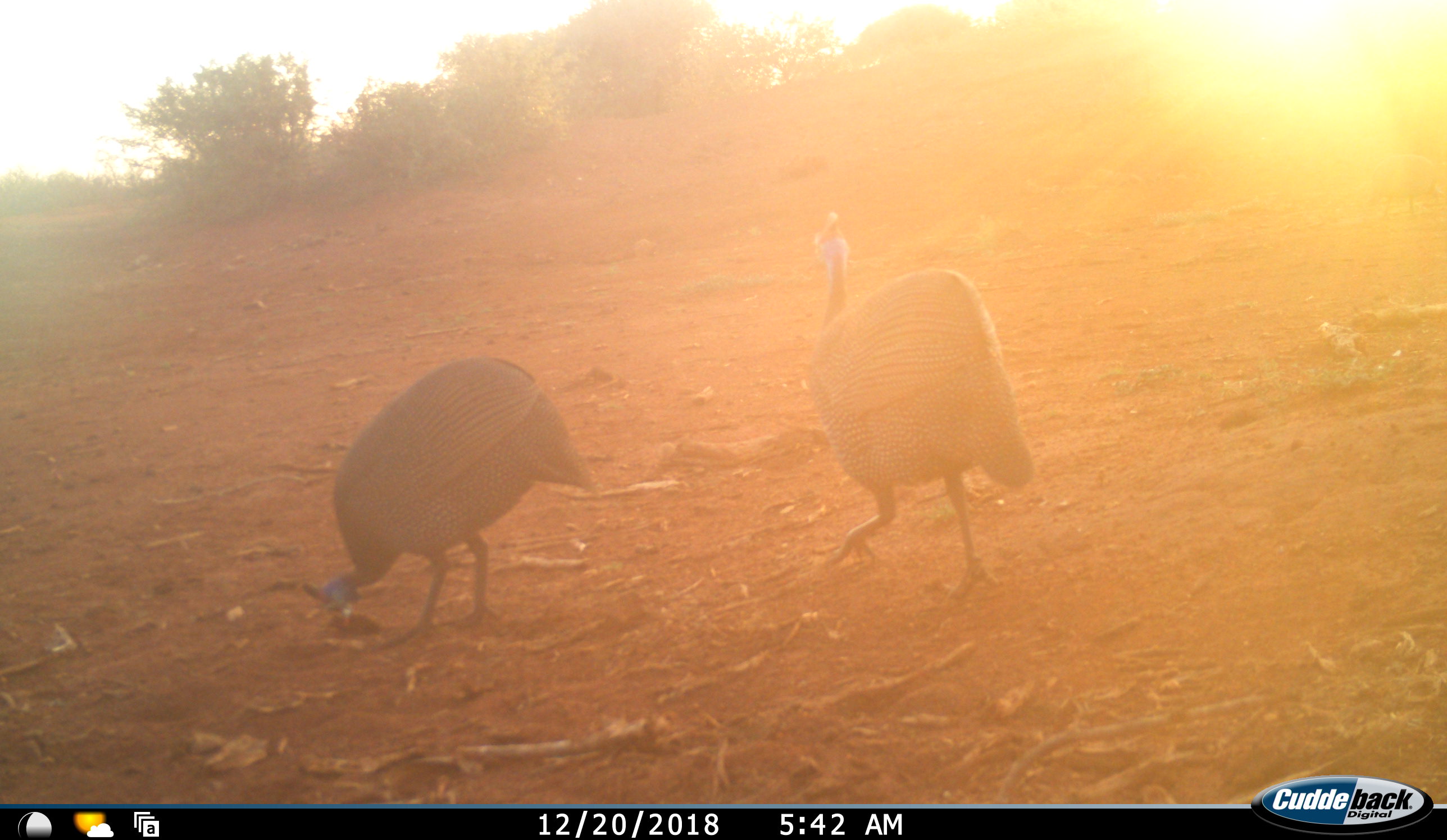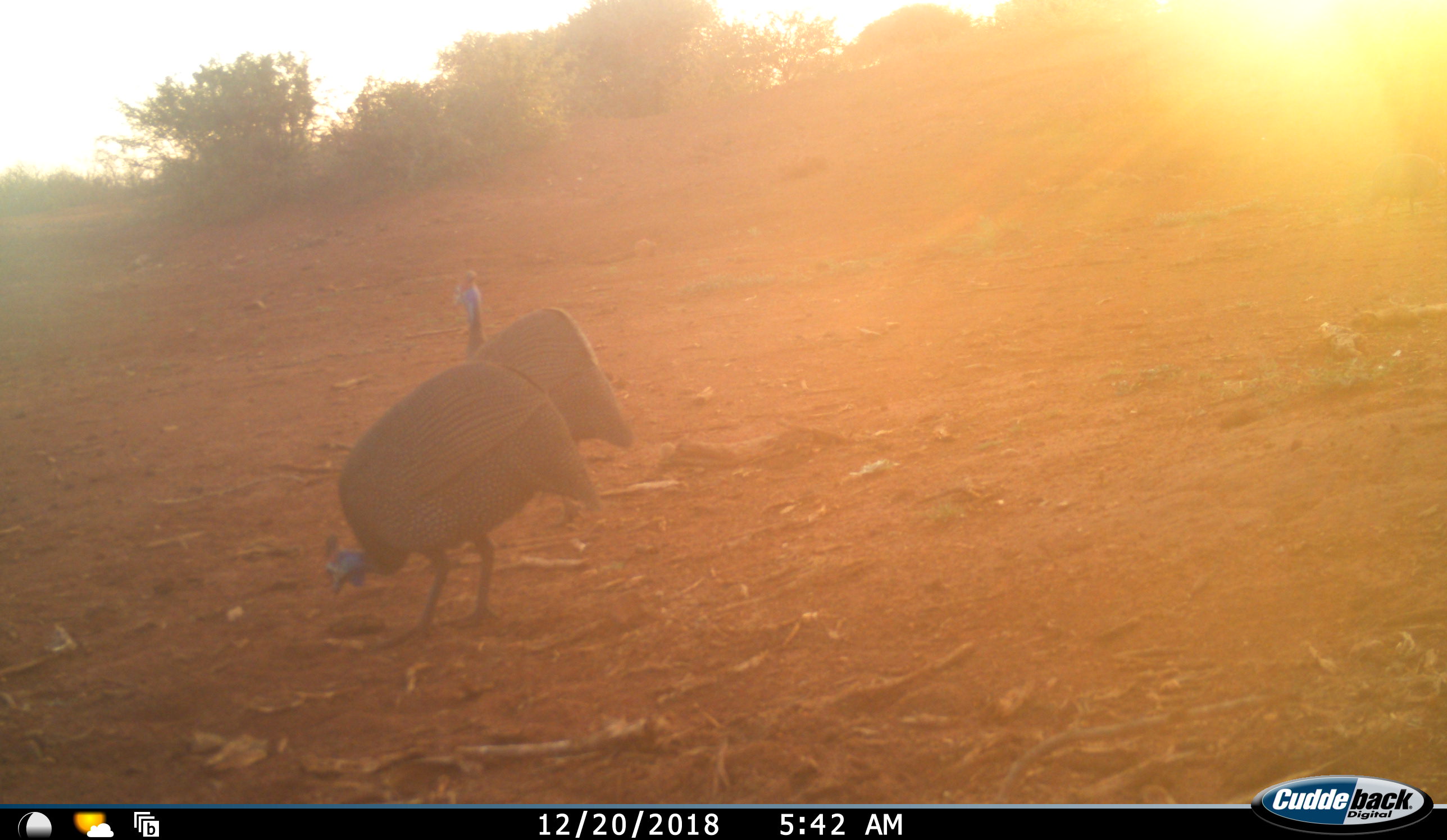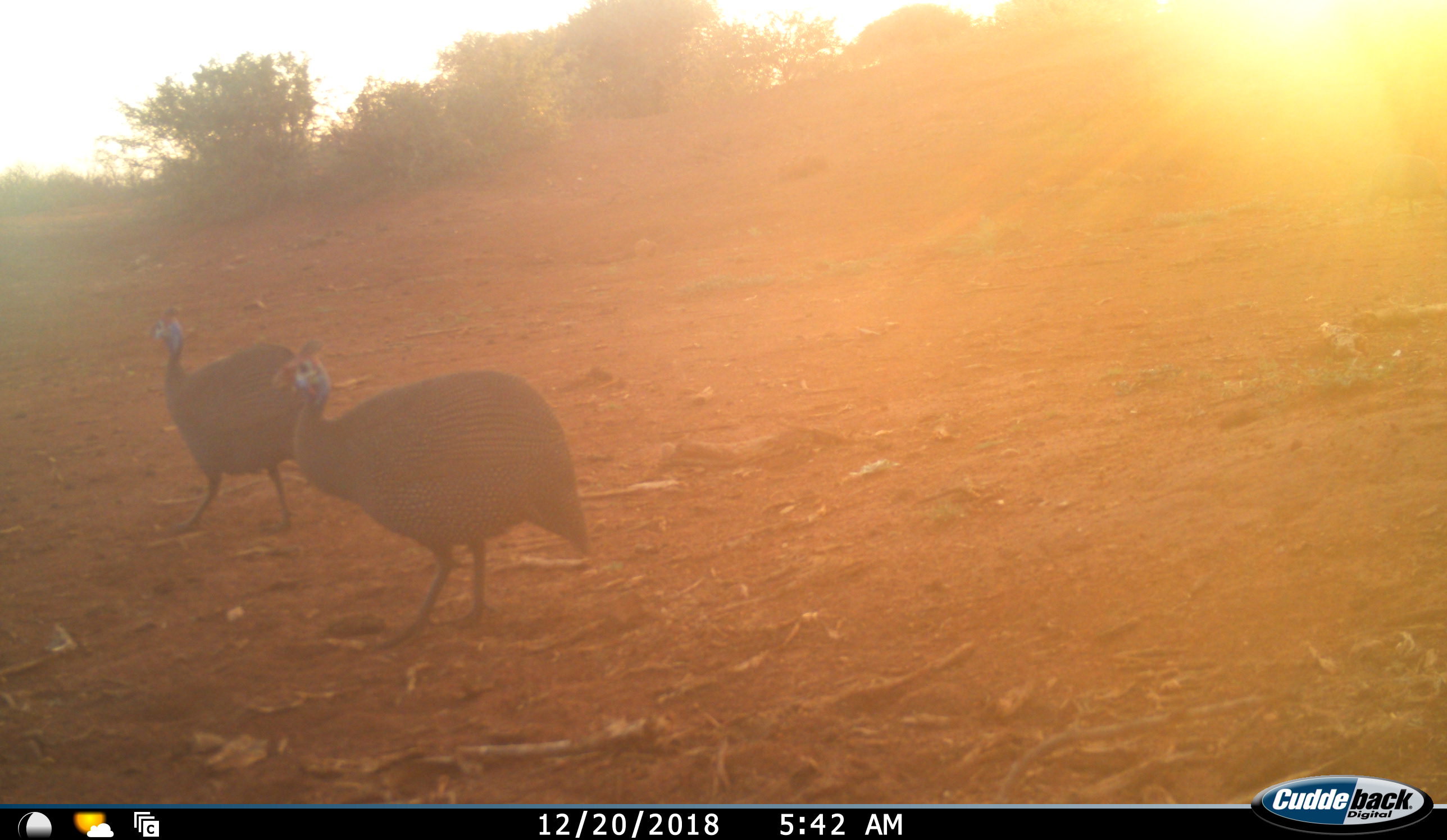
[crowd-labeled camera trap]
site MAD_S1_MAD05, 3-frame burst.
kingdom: Animalia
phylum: Chordata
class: Aves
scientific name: Aves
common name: bird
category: birdother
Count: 2.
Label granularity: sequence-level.